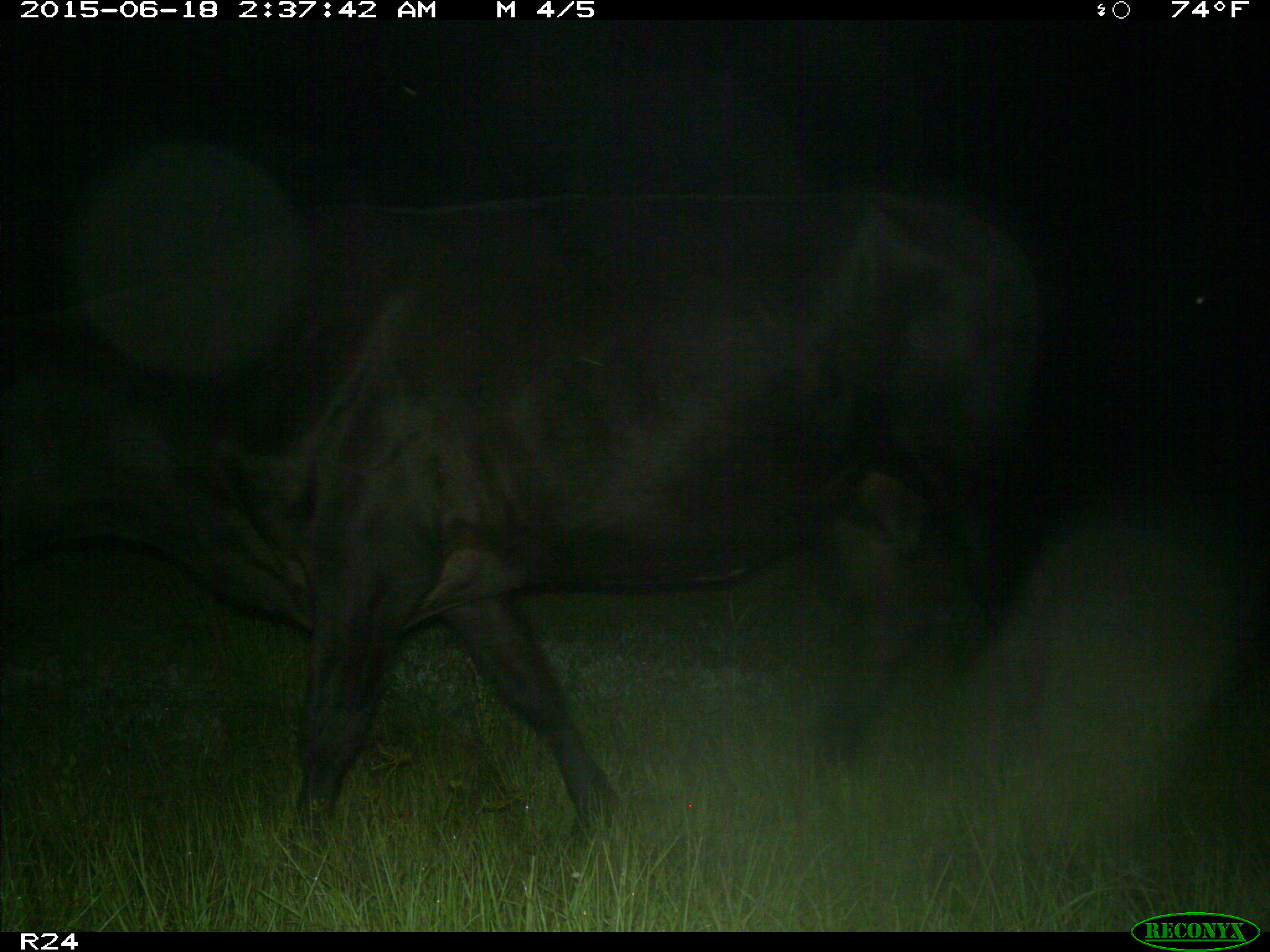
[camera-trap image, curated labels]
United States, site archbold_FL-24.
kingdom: Animalia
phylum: Chordata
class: Mammalia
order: Artiodactyla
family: Bovidae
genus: Bos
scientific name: Bos taurus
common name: domestic cow